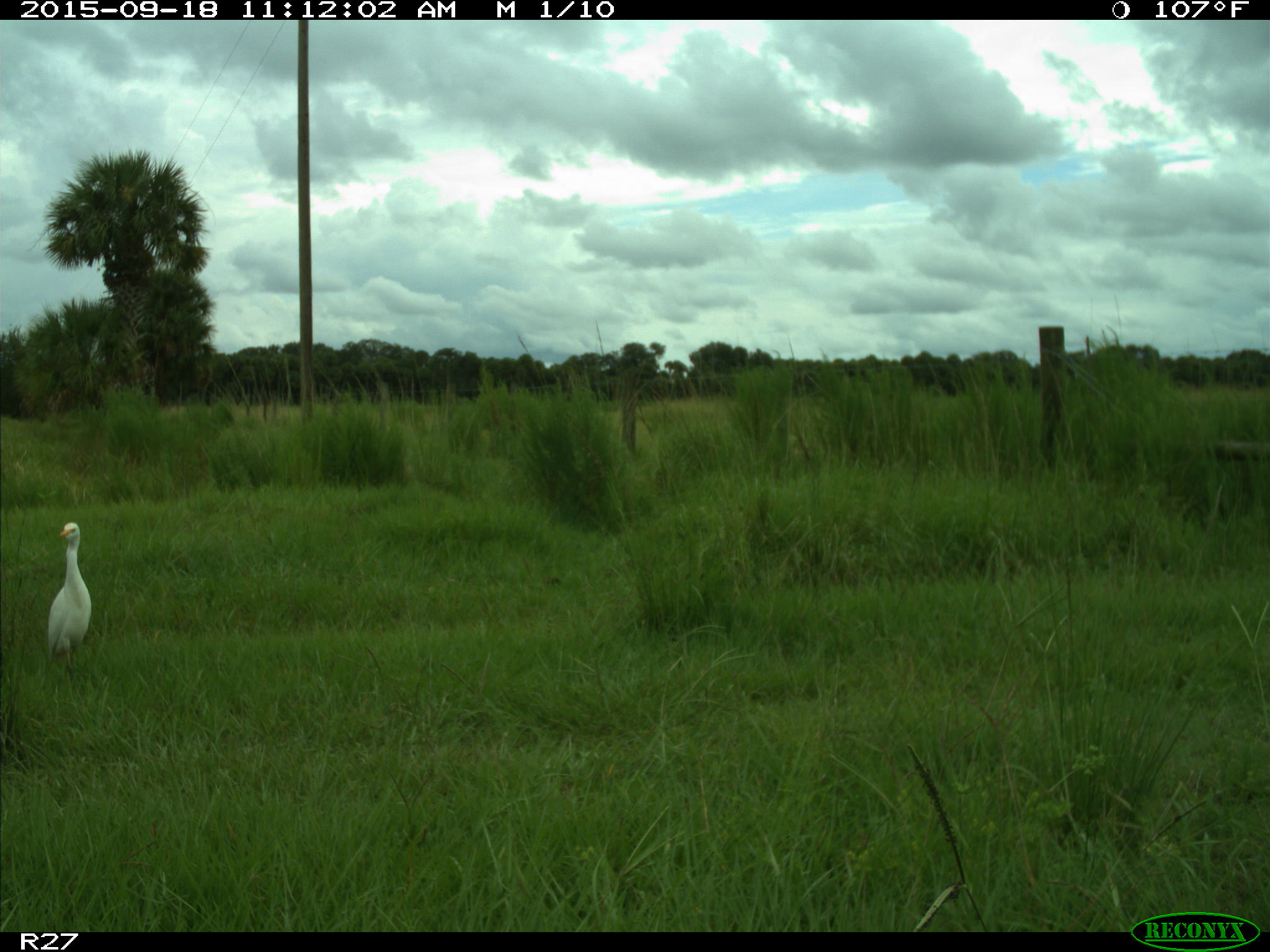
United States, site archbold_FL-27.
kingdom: Animalia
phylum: Chordata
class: Aves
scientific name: Aves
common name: birds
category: unidentified bird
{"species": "unidentified bird (birds) (Aves)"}